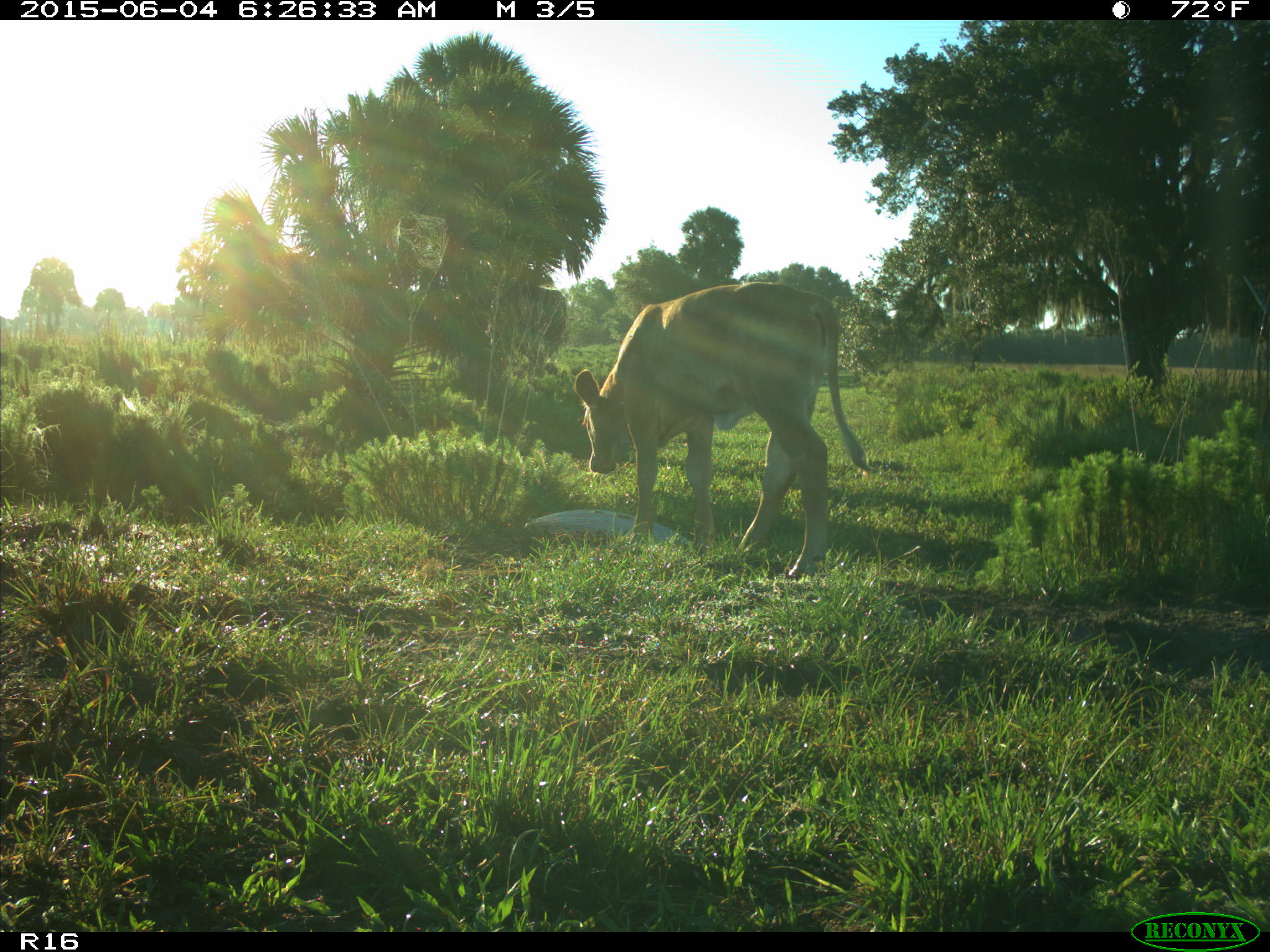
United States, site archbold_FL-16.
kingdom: Animalia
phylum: Chordata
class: Mammalia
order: Artiodactyla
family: Bovidae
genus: Bos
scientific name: Bos taurus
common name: domestic cow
Bos taurus (domestic cow).